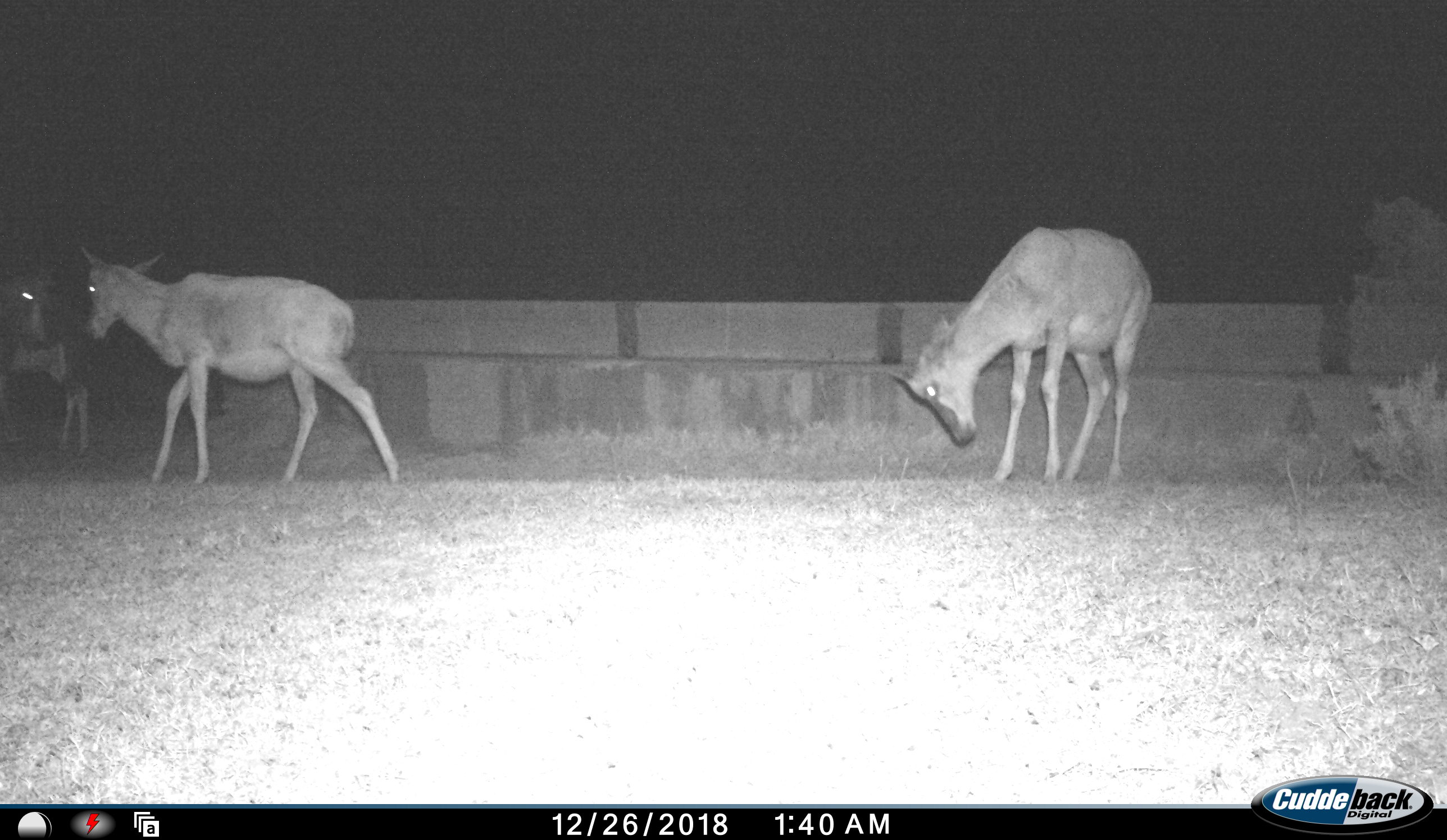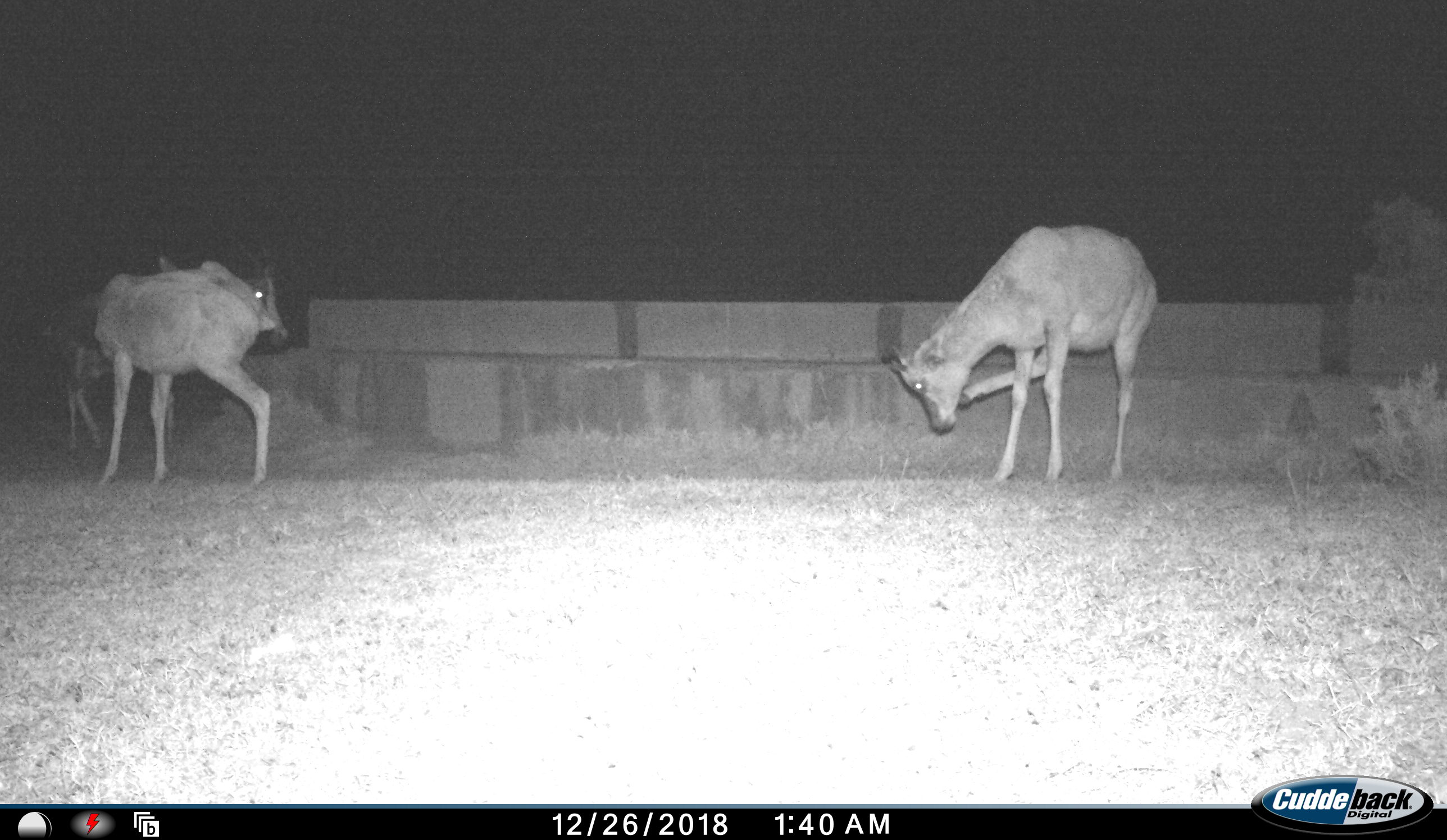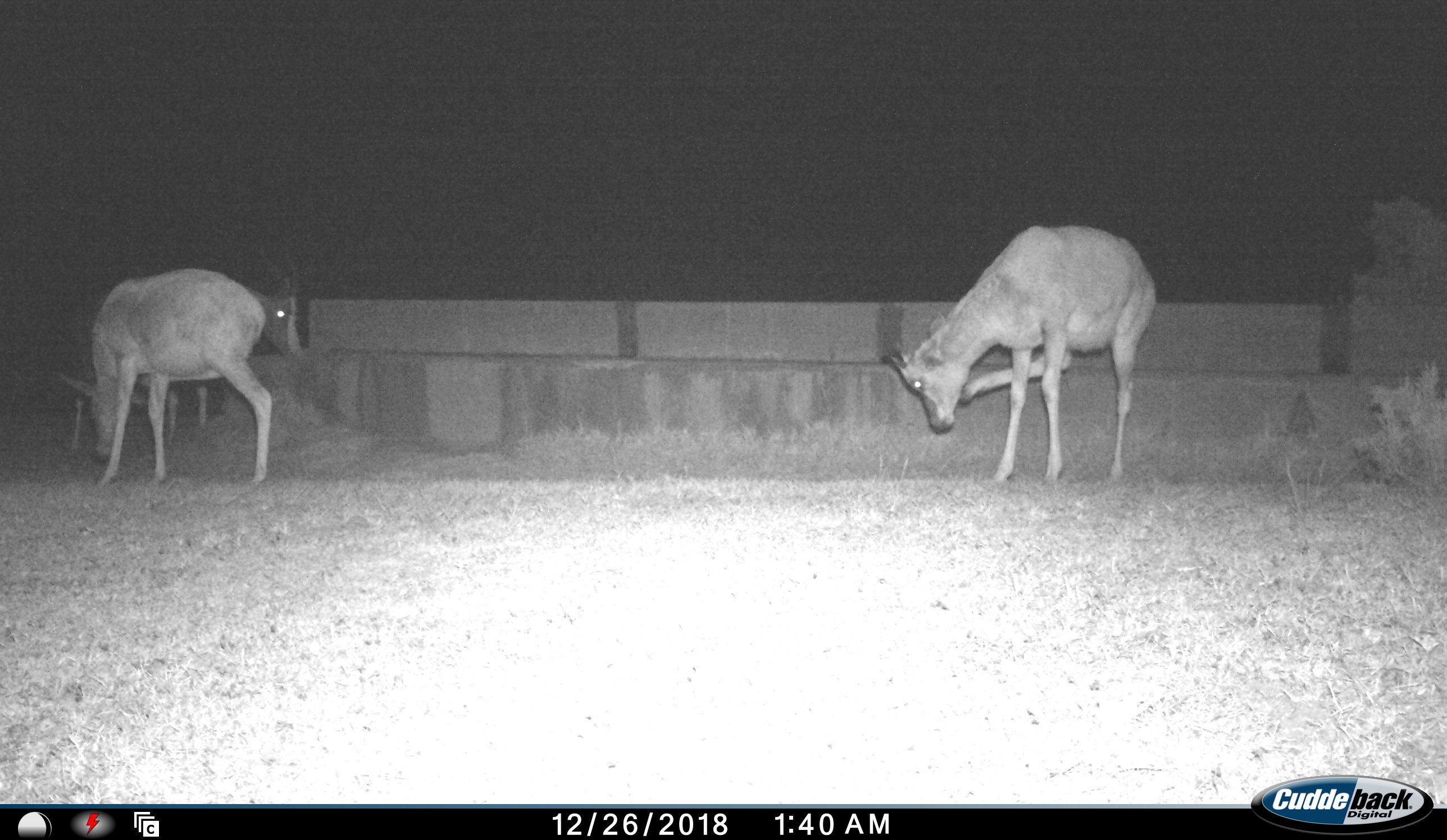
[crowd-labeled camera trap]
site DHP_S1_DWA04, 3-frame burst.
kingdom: Animalia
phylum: Chordata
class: Mammalia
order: Artiodactyla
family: Bovidae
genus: Damaliscus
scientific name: Damaliscus pygargus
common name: bontebok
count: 3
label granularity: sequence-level